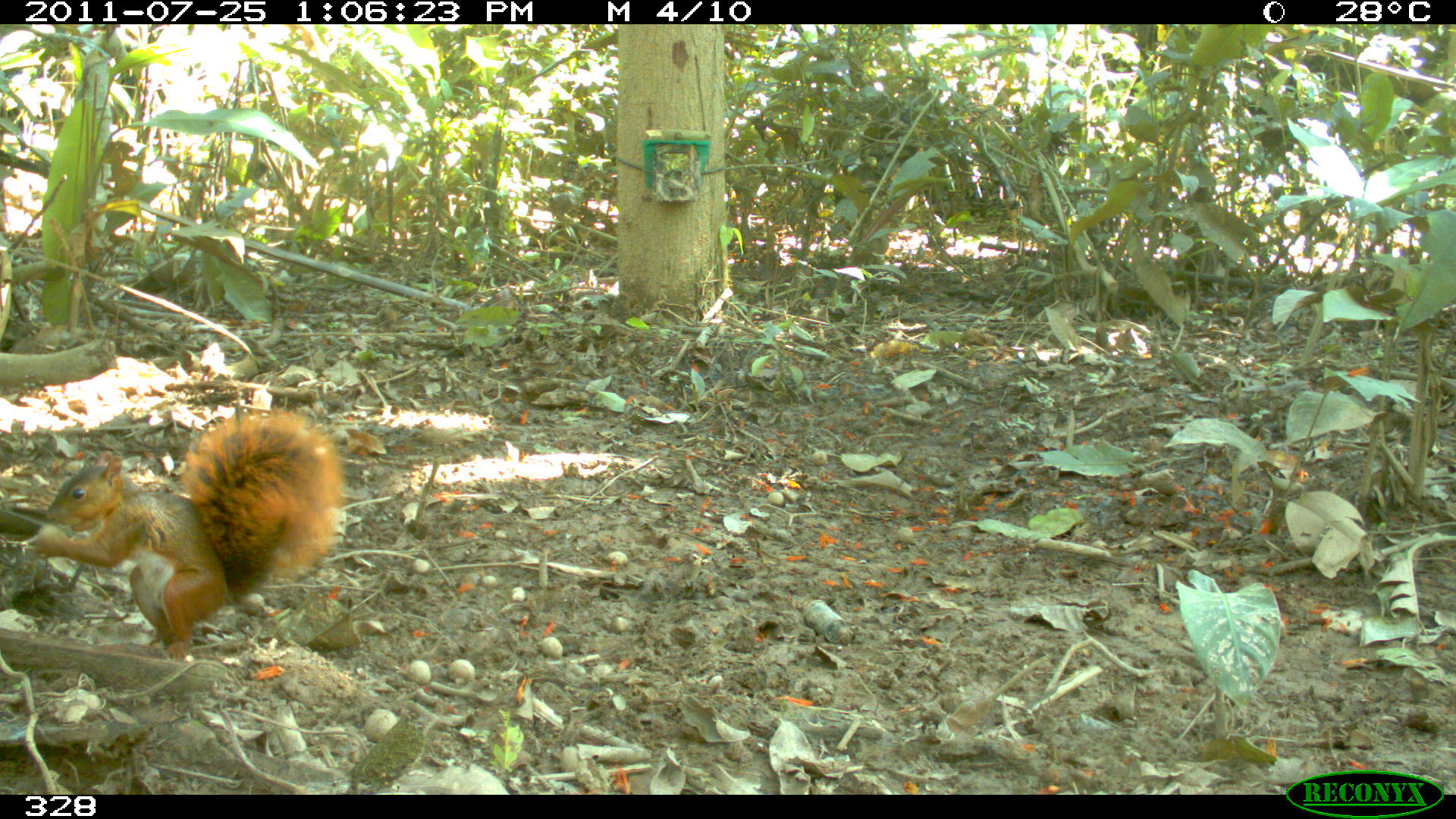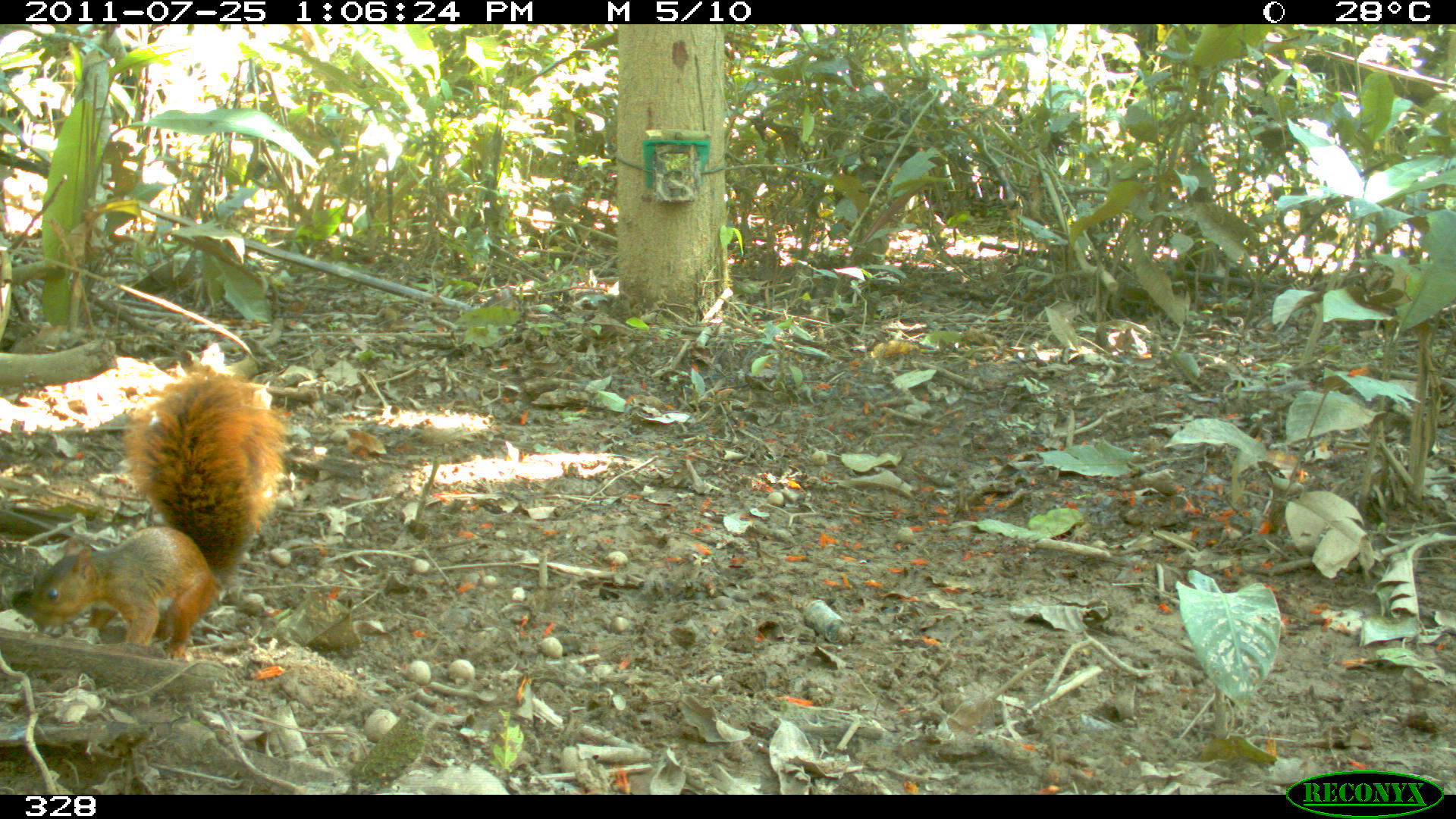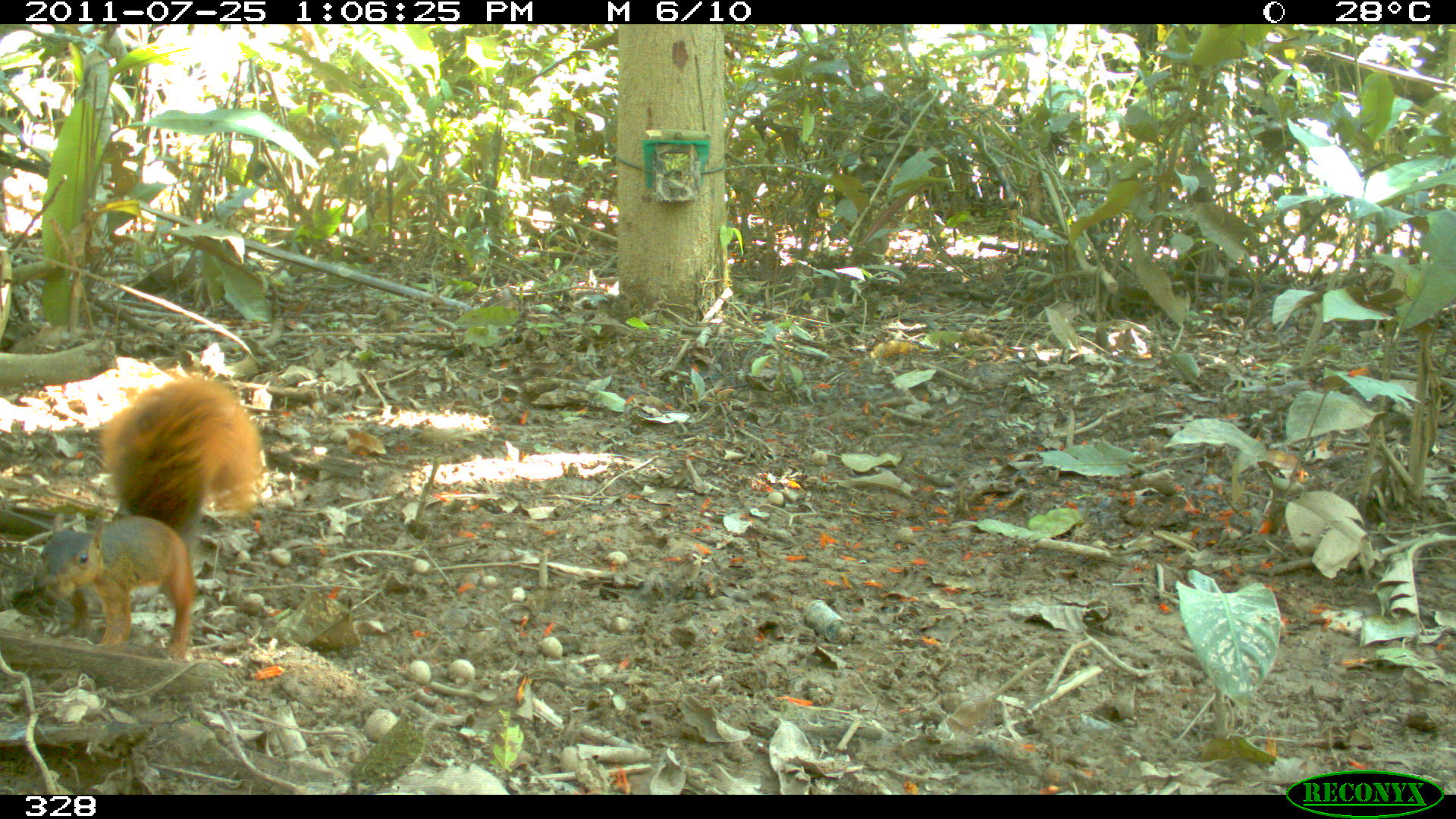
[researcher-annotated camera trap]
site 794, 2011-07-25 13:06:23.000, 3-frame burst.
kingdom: Animalia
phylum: Chordata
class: Mammalia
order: Rodentia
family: Sciuridae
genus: Sciurus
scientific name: Sciurus spadiceus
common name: southern amazon red squirrel